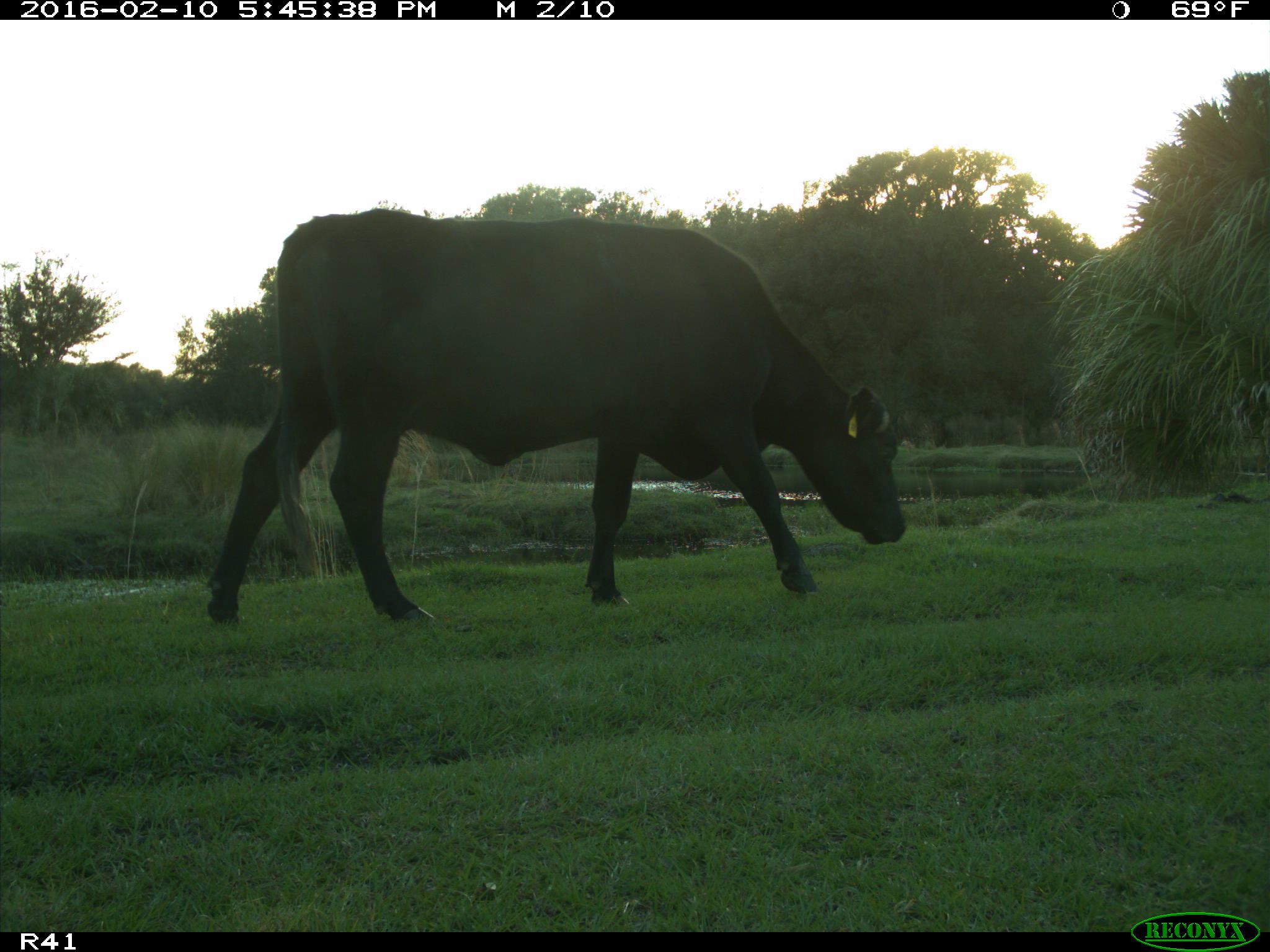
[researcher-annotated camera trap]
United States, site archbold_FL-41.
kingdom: Animalia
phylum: Chordata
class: Mammalia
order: Artiodactyla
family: Bovidae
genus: Bos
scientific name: Bos taurus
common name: domestic cow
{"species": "Bos taurus (domestic cow)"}